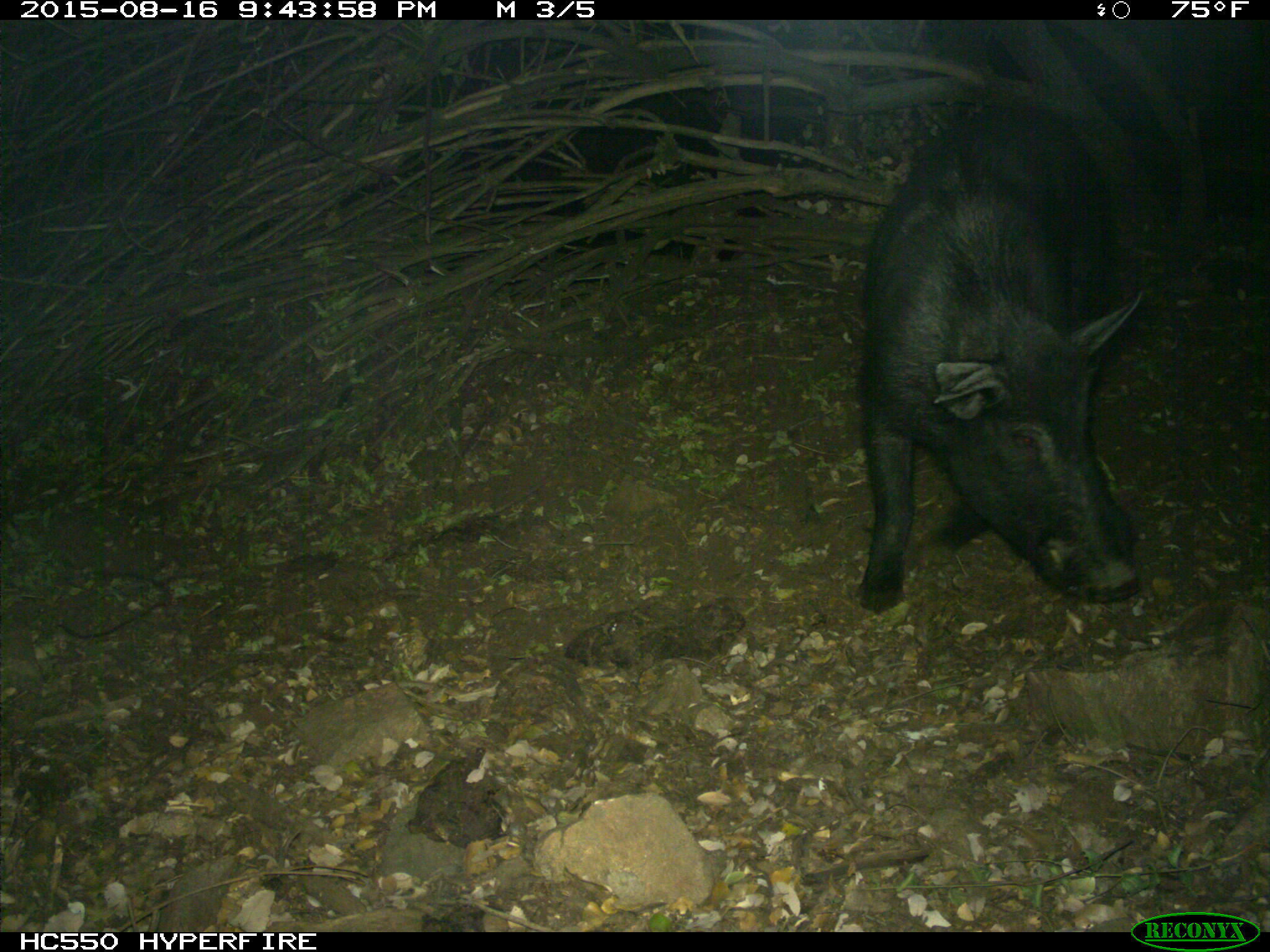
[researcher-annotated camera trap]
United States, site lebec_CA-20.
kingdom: Animalia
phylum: Chordata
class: Mammalia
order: Artiodactyla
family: Suidae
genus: Sus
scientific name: Sus scrofa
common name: wild boar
Sus scrofa (wild boar).